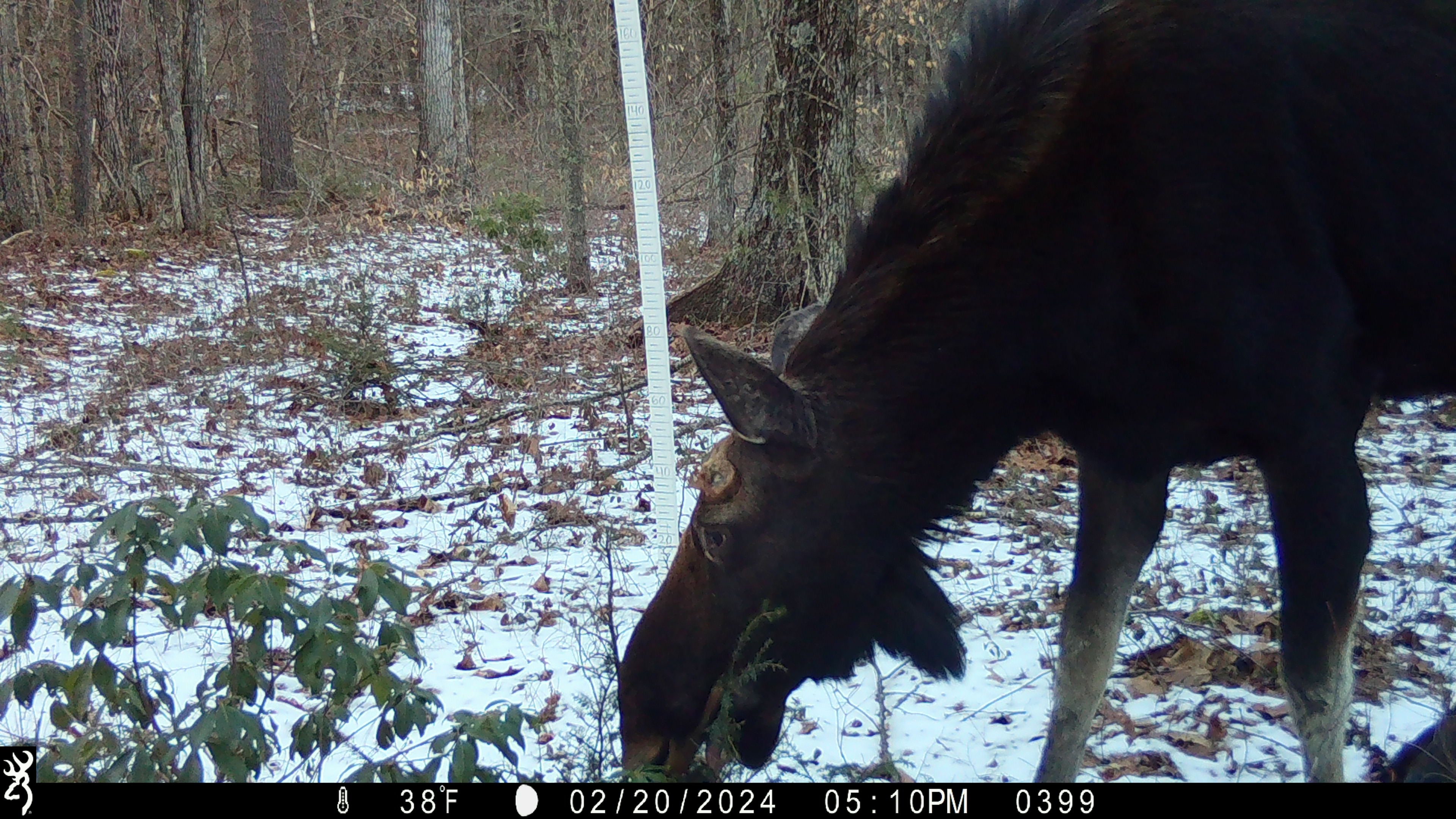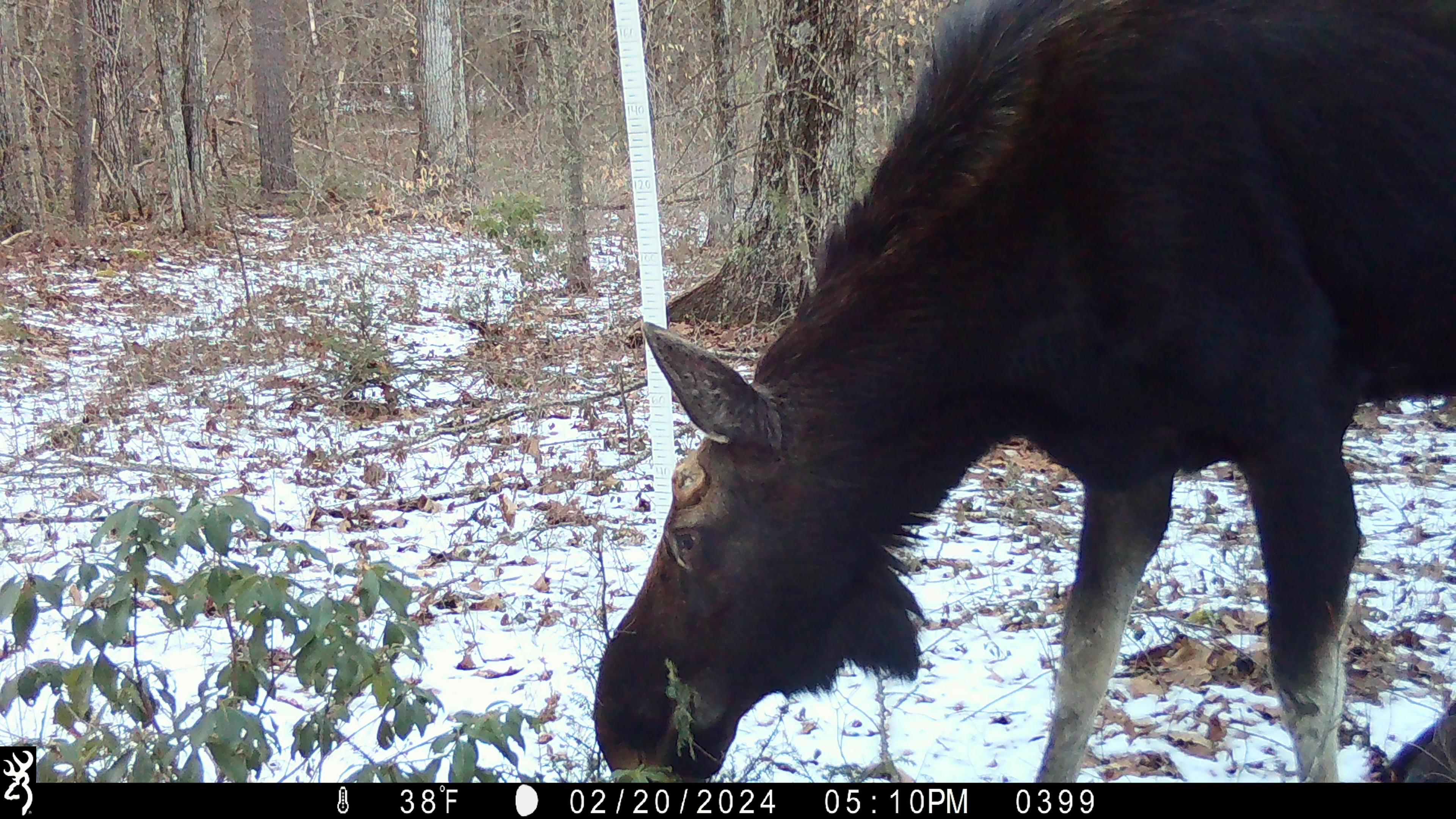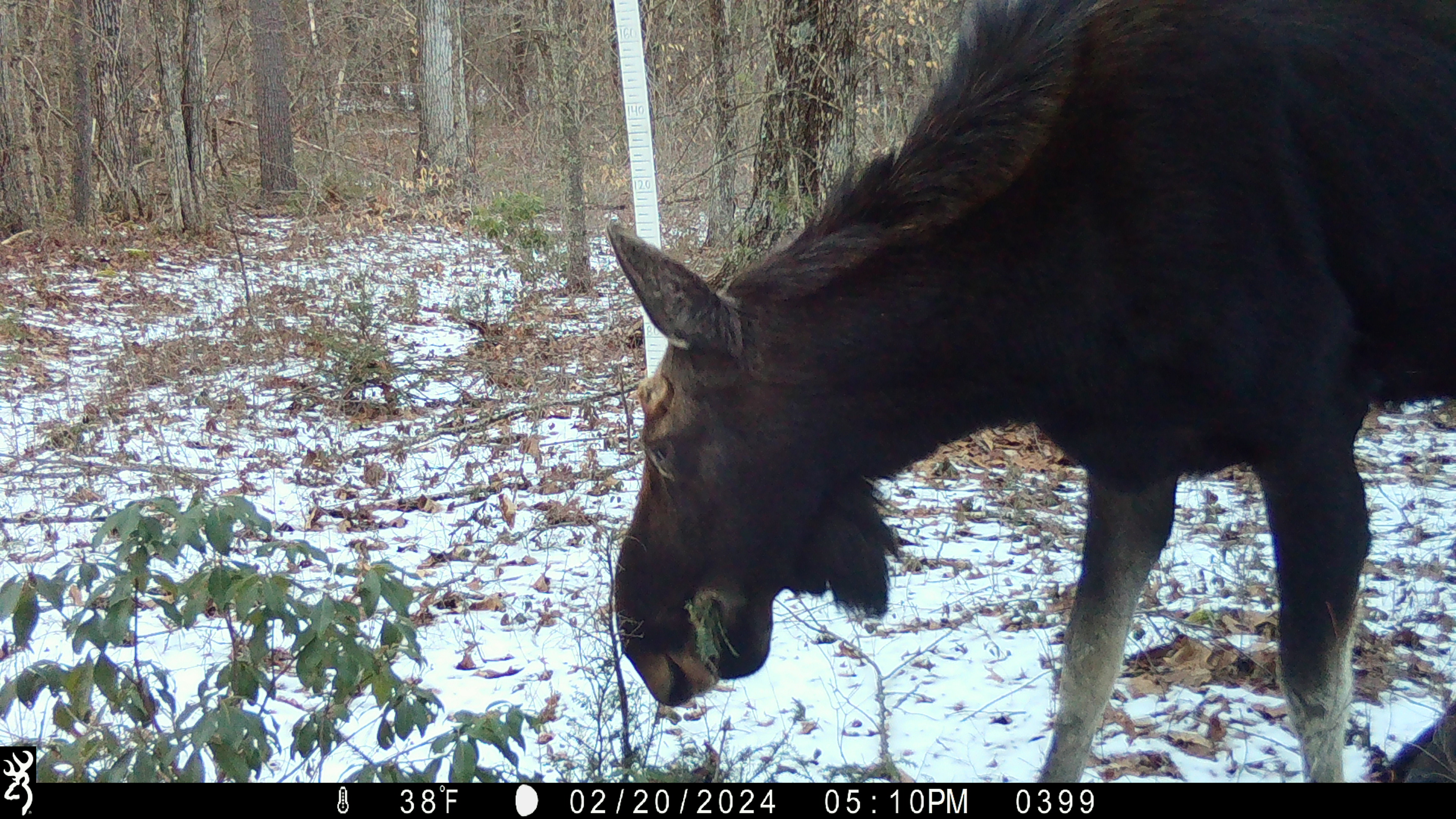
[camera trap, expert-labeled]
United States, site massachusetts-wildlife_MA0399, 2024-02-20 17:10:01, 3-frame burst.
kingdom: Animalia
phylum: Chordata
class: Mammalia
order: Artiodactyla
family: Cervidae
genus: Alces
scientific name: Alces alces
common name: moose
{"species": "moose (Alces alces)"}